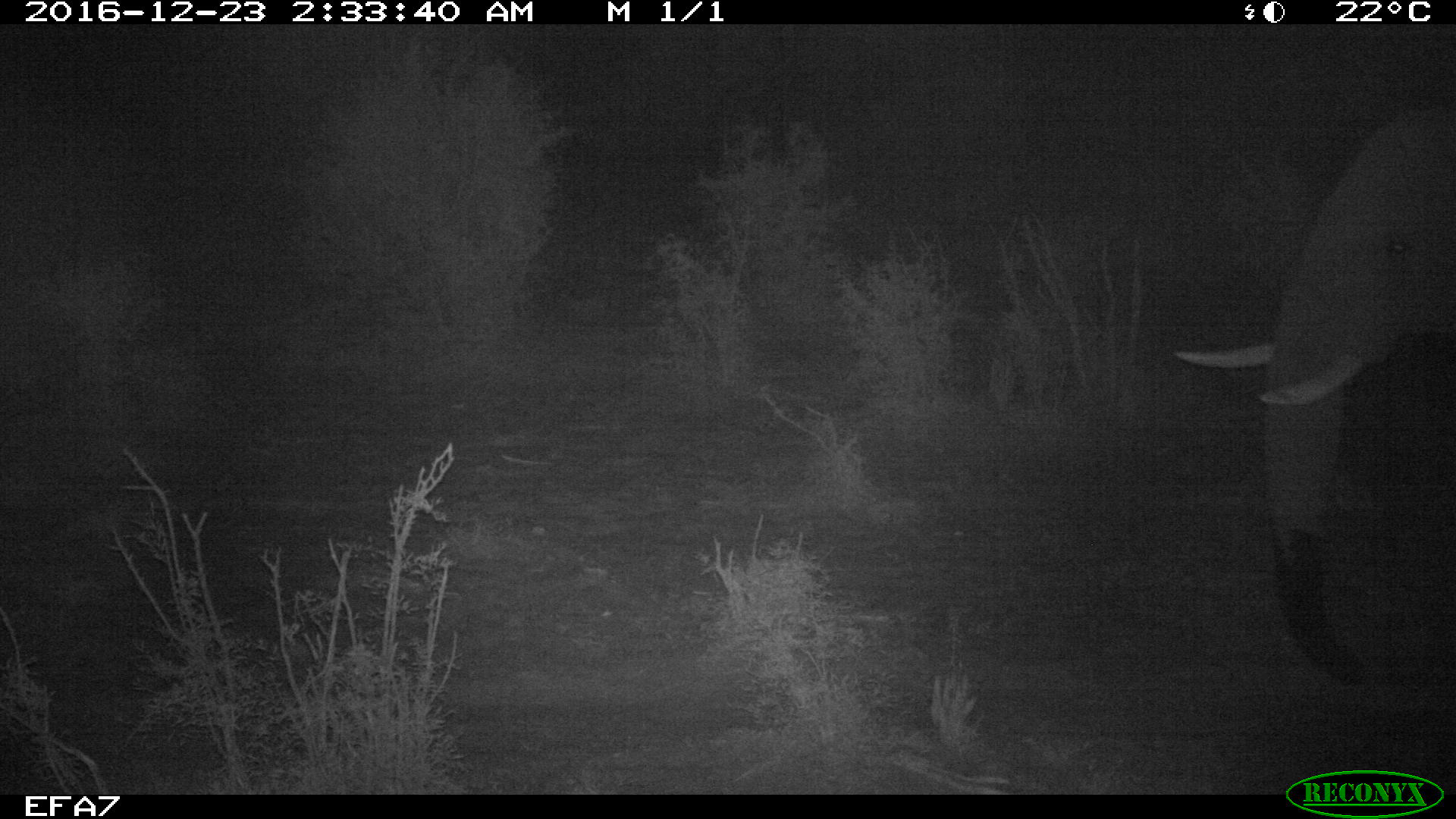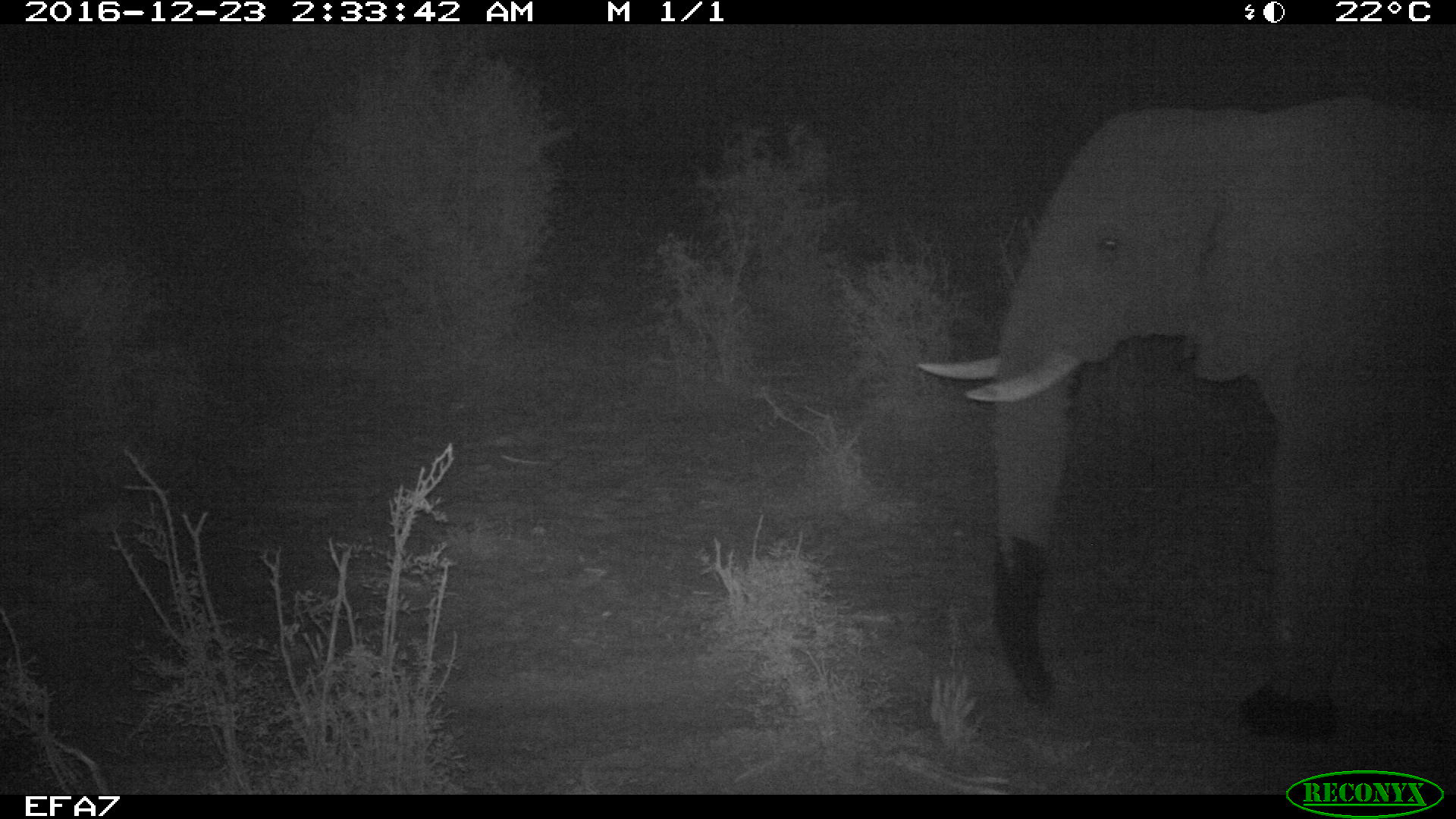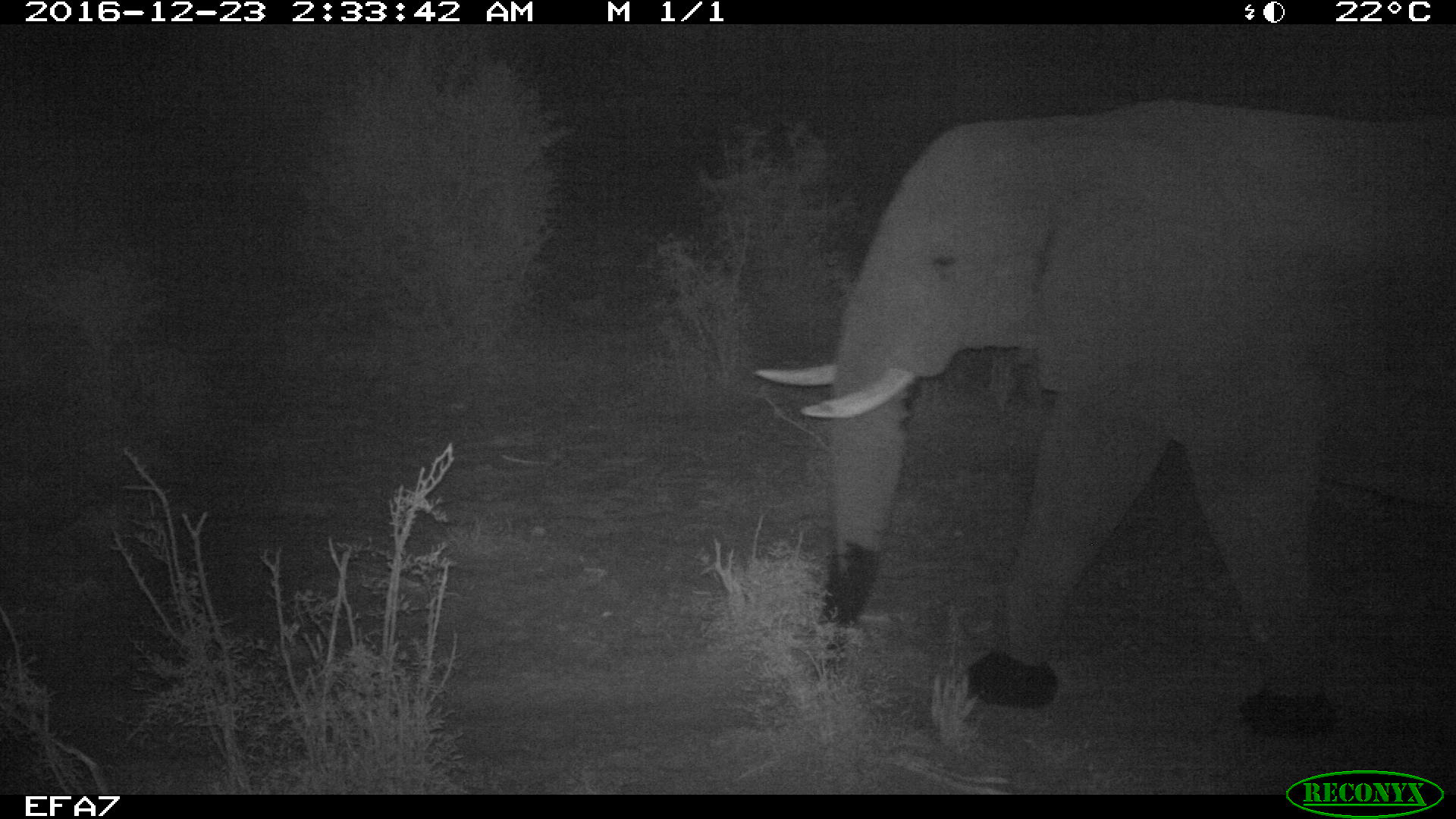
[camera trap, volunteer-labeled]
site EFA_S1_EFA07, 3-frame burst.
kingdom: Animalia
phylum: Chordata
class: Mammalia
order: Proboscidea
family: Elephantidae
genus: Loxodonta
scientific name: Loxodonta africana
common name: african bush elephant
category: elephant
Elephant (african bush elephant) (Loxodonta africana), count 1. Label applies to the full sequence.